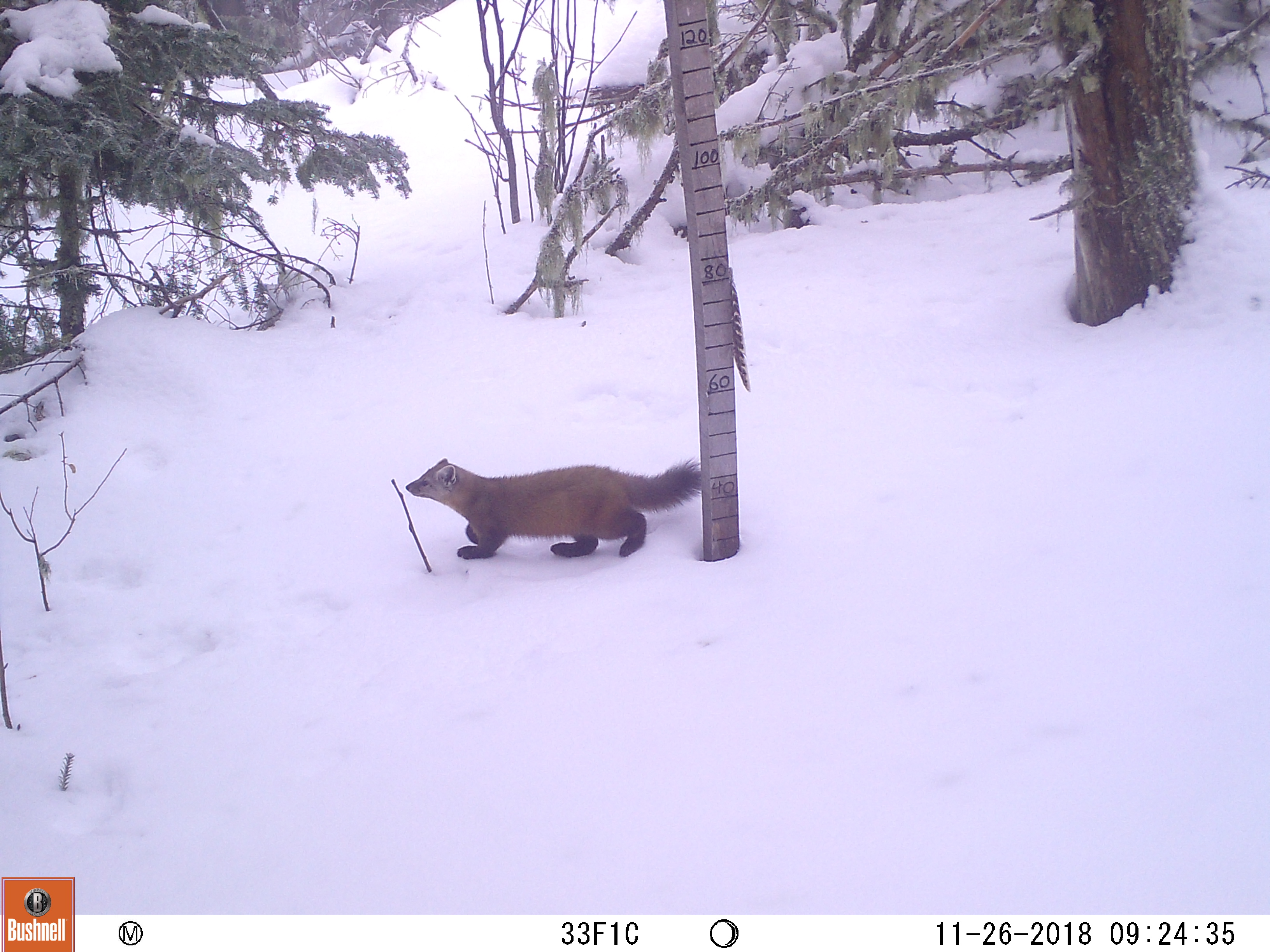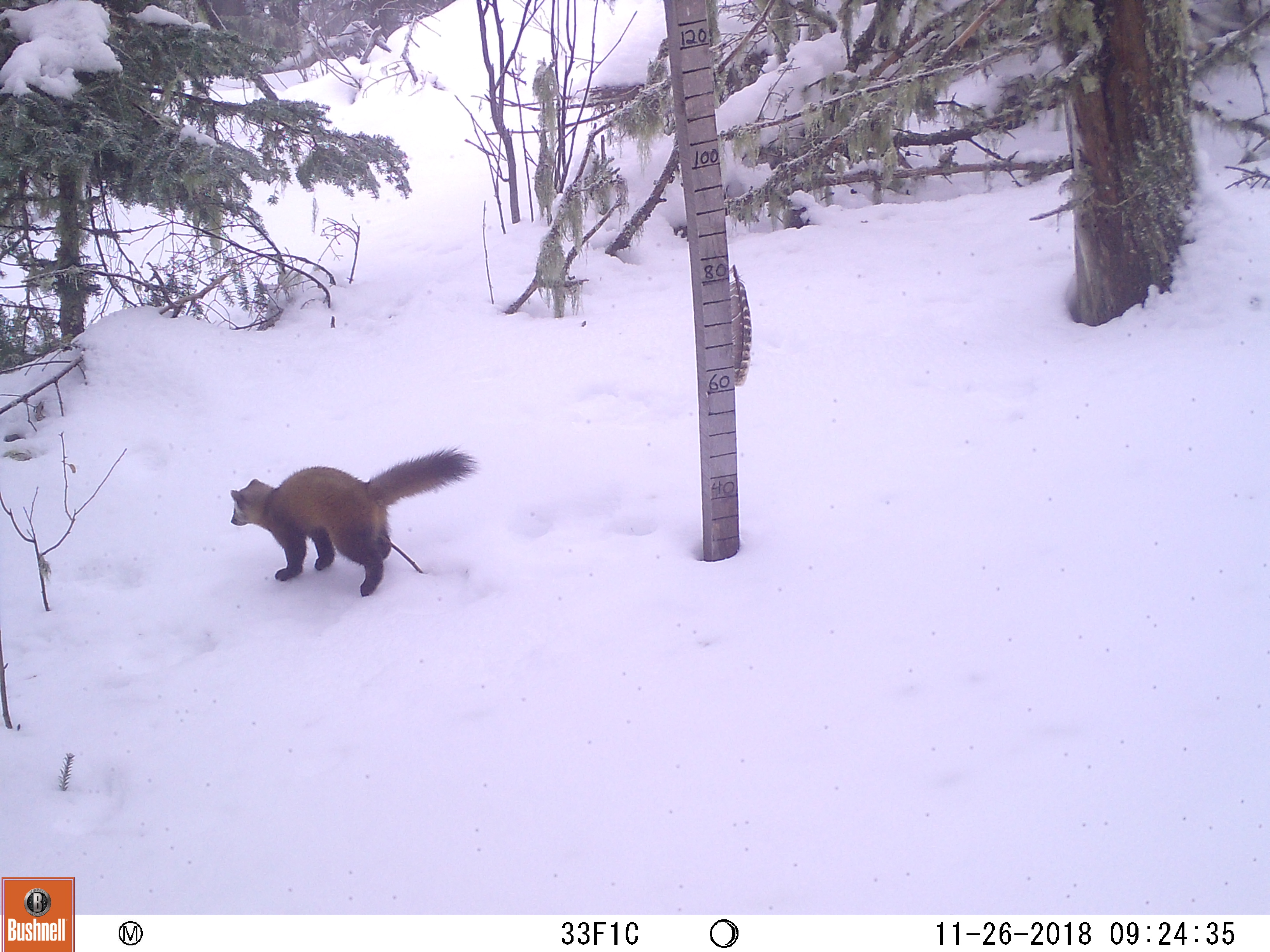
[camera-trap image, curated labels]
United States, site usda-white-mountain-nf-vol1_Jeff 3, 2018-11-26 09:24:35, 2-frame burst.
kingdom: Animalia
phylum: Chordata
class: Mammalia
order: Carnivora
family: Mustelidae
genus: Martes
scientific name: Martes americana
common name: american marten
American marten (Martes americana).